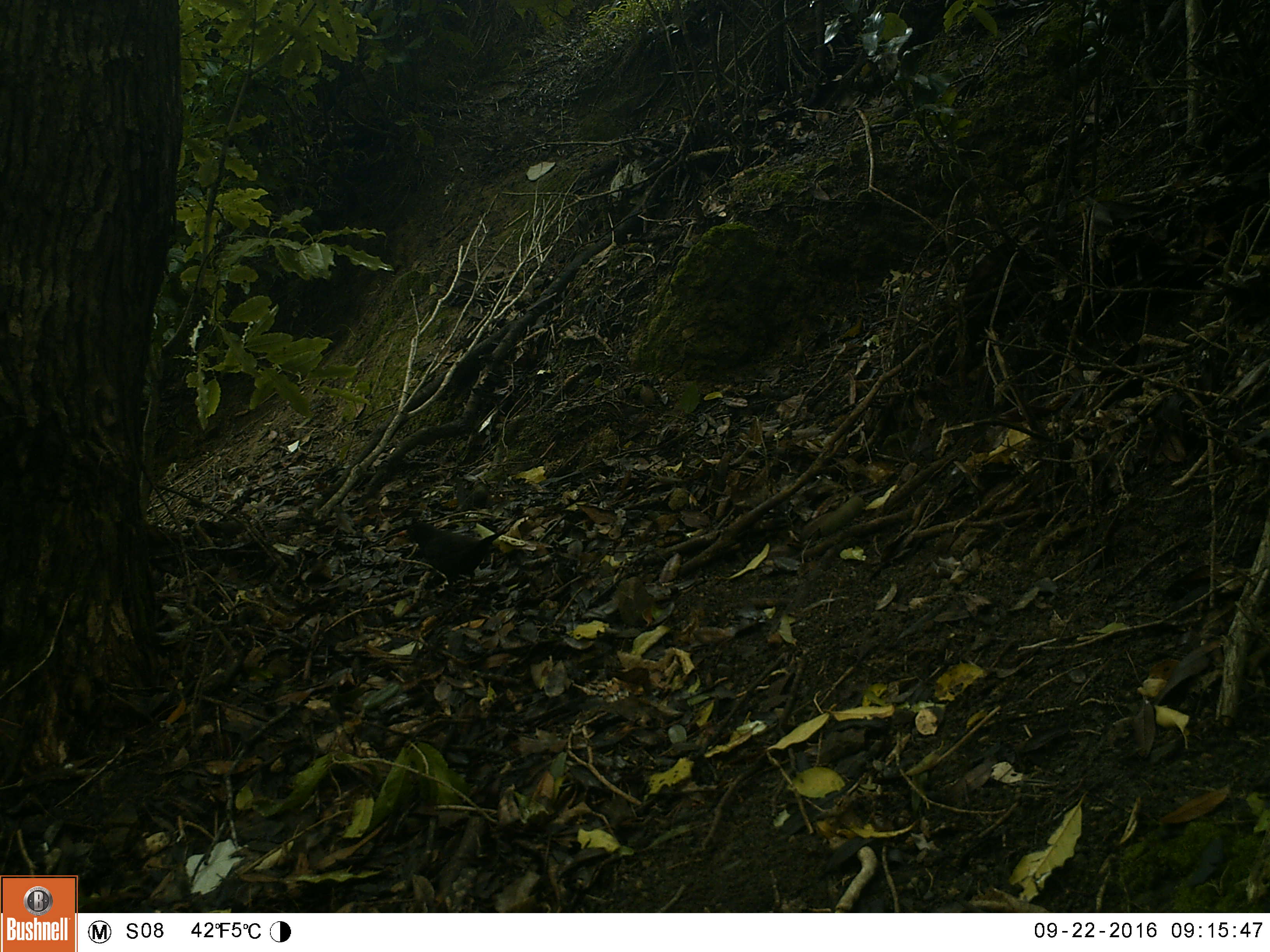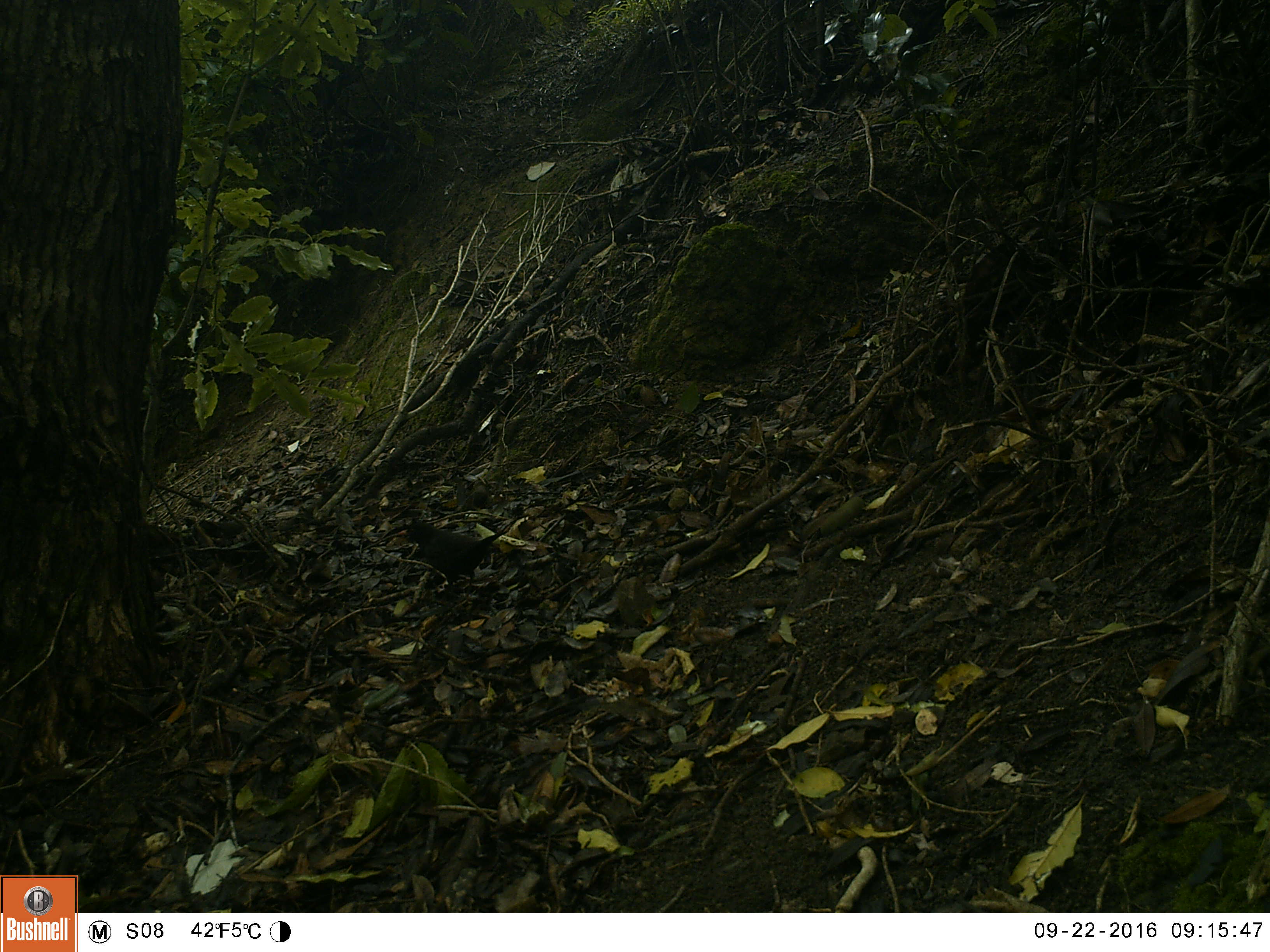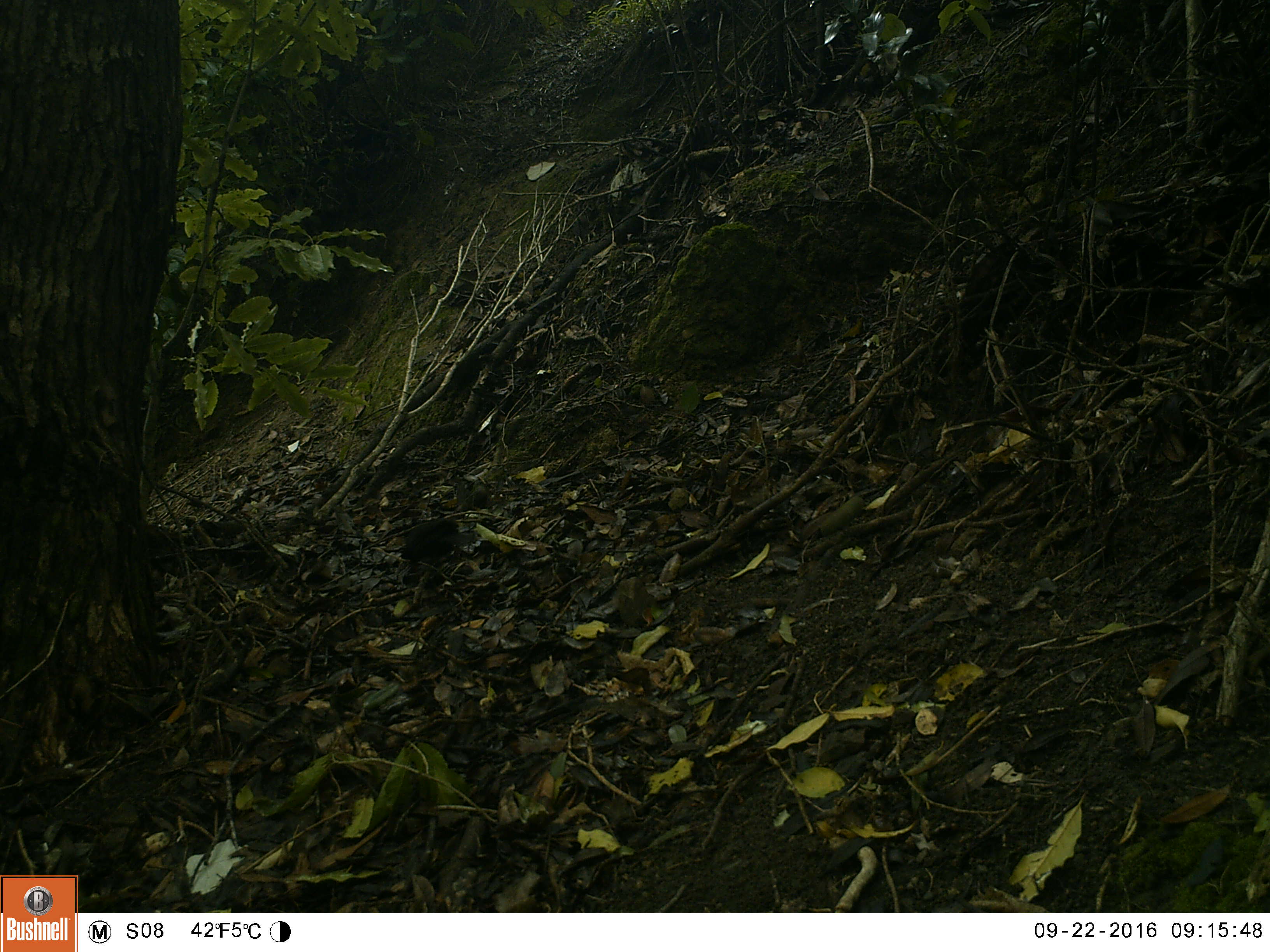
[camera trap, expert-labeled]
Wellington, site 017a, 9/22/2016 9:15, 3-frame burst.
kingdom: Animalia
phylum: Chordata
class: Aves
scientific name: Aves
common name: bird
Bird (Aves).